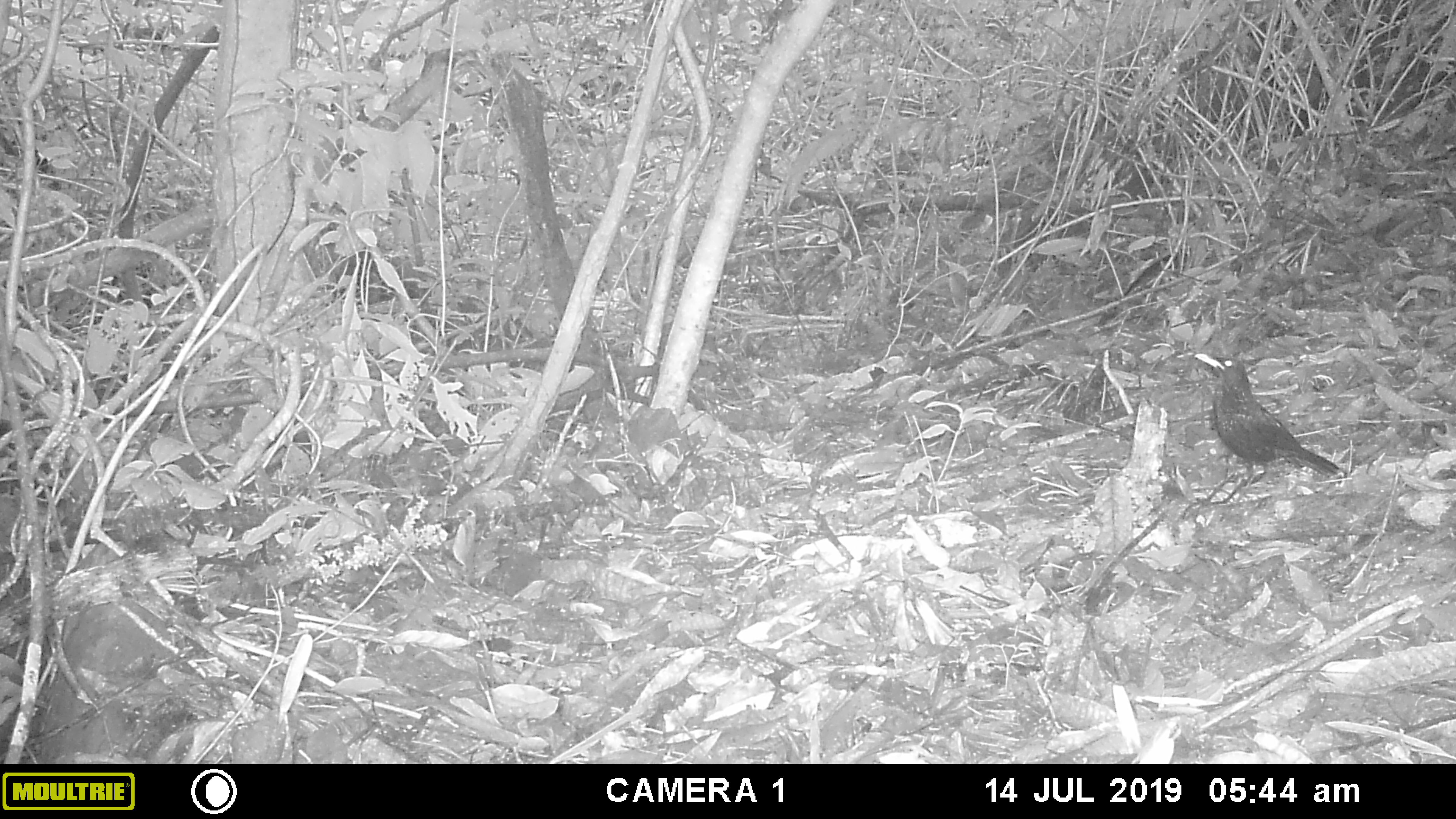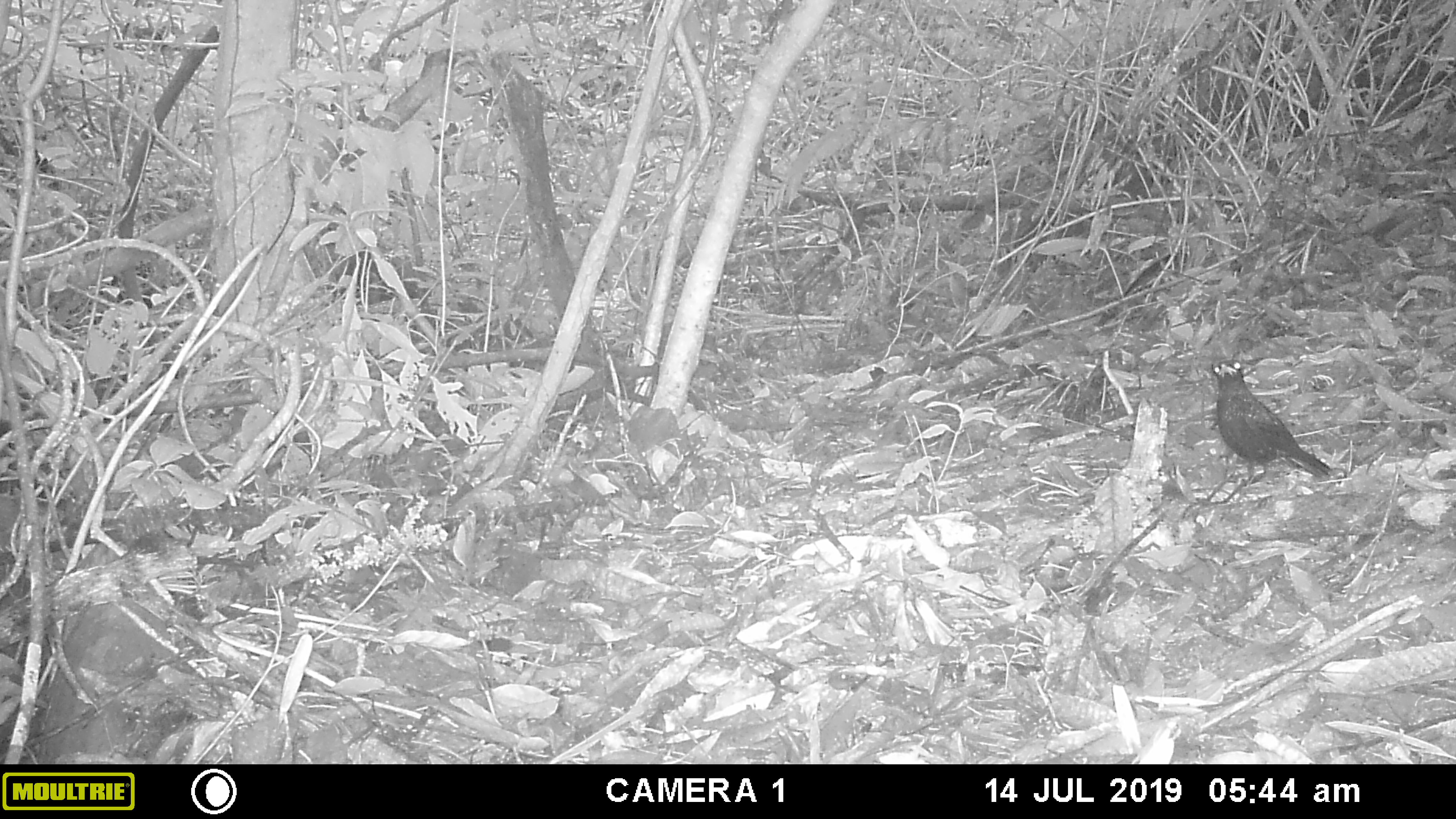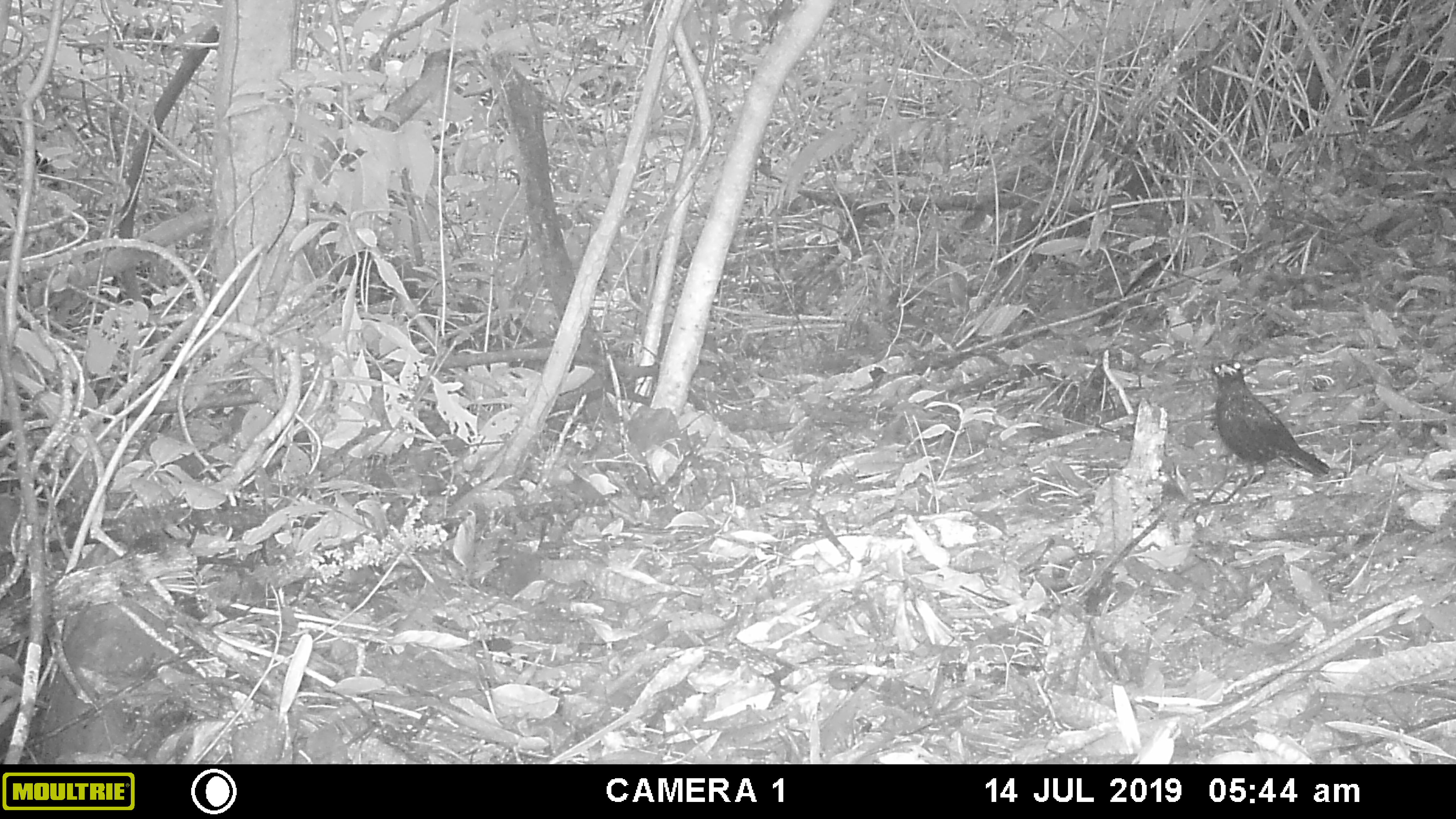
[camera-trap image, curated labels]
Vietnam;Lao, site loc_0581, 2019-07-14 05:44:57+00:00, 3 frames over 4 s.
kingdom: Animalia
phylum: Chordata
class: Aves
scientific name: Aves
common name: bird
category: unidentified bird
Unidentified bird (bird) (Aves). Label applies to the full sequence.